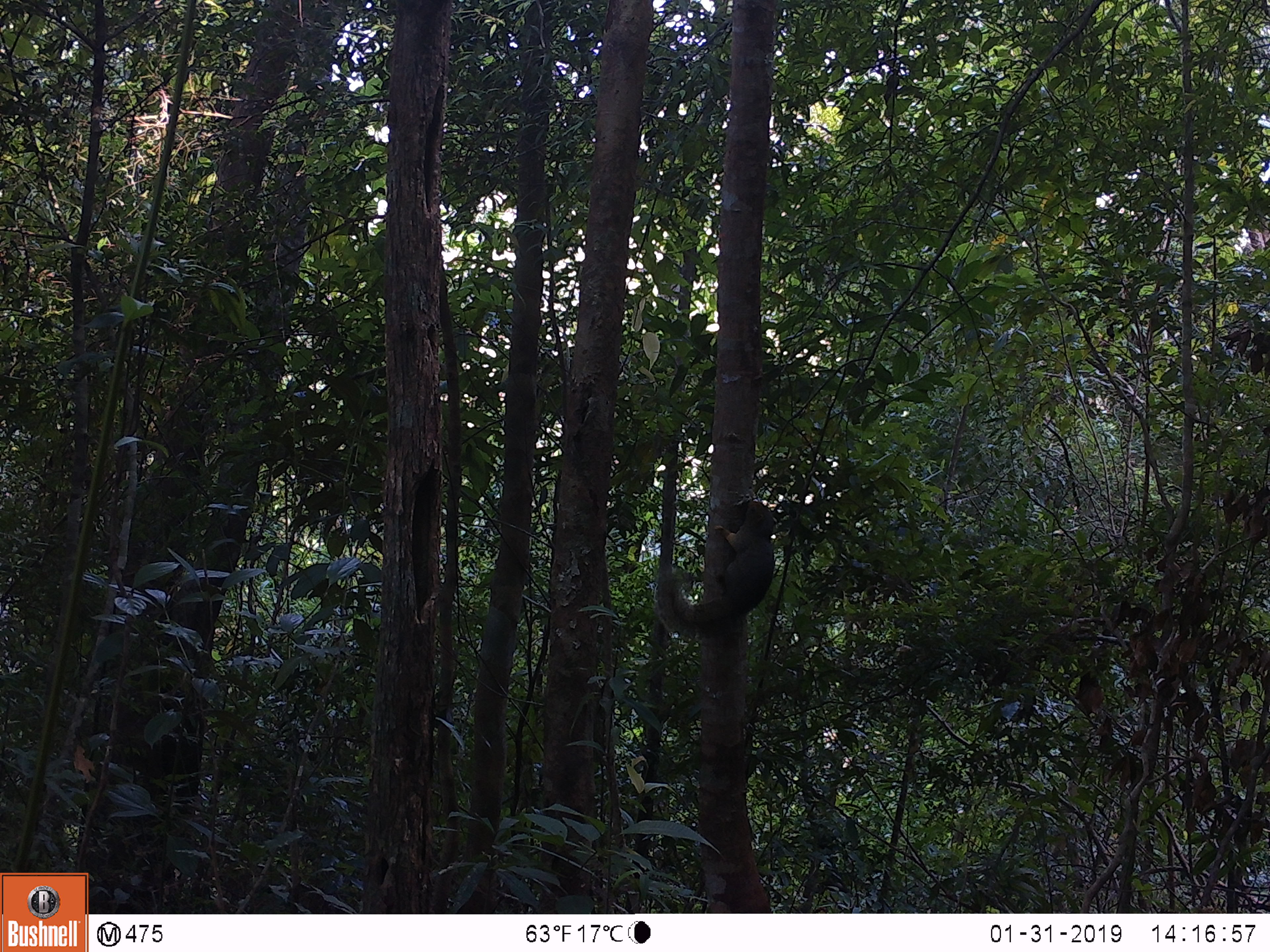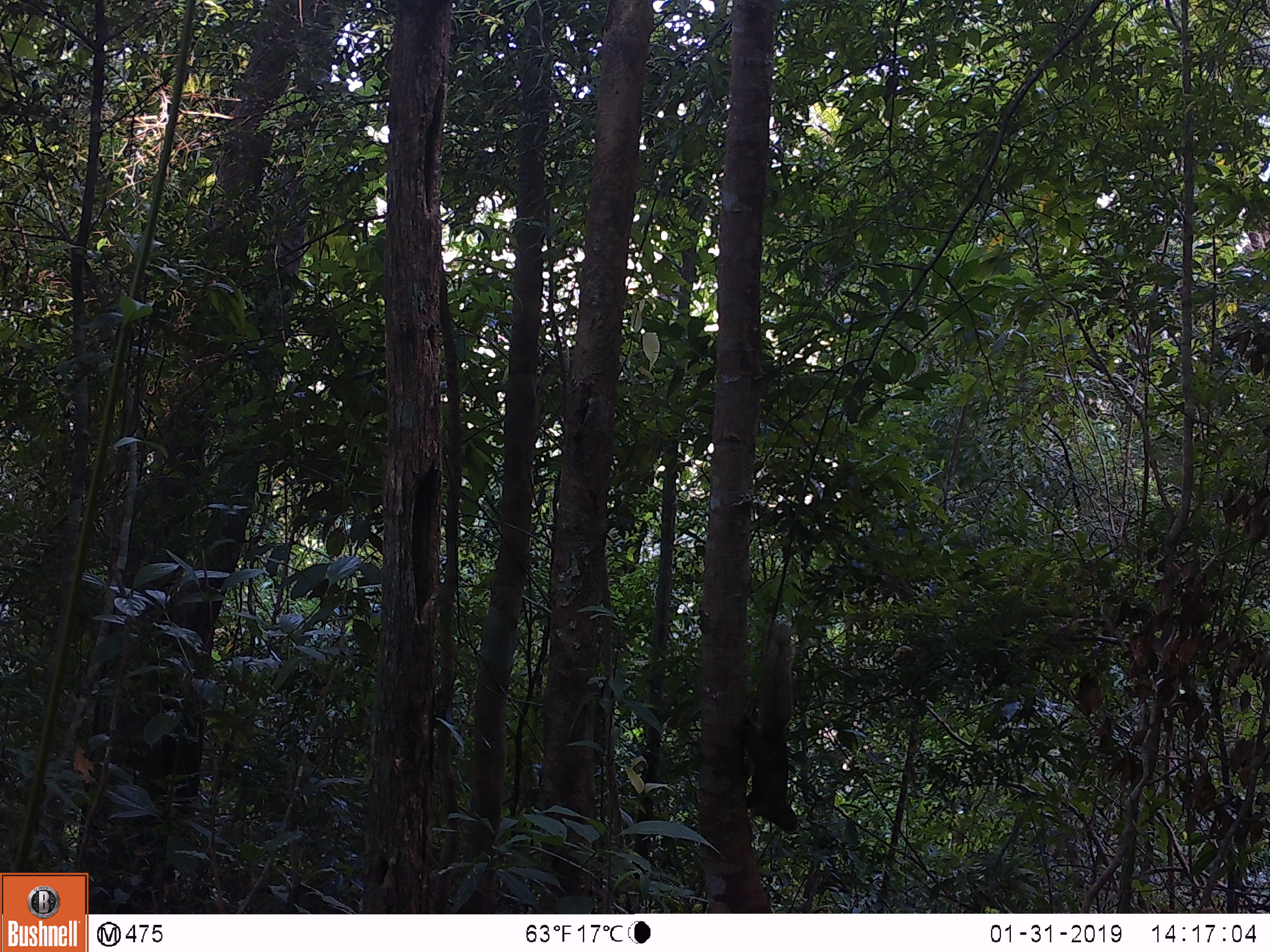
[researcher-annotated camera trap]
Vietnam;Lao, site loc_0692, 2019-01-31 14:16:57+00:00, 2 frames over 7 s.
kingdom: Animalia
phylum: Chordata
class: Mammalia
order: Rodentia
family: Sciuridae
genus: Callosciurus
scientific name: Callosciurus erythraeus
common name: pallas's squirrel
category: pallass squirrel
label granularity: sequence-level